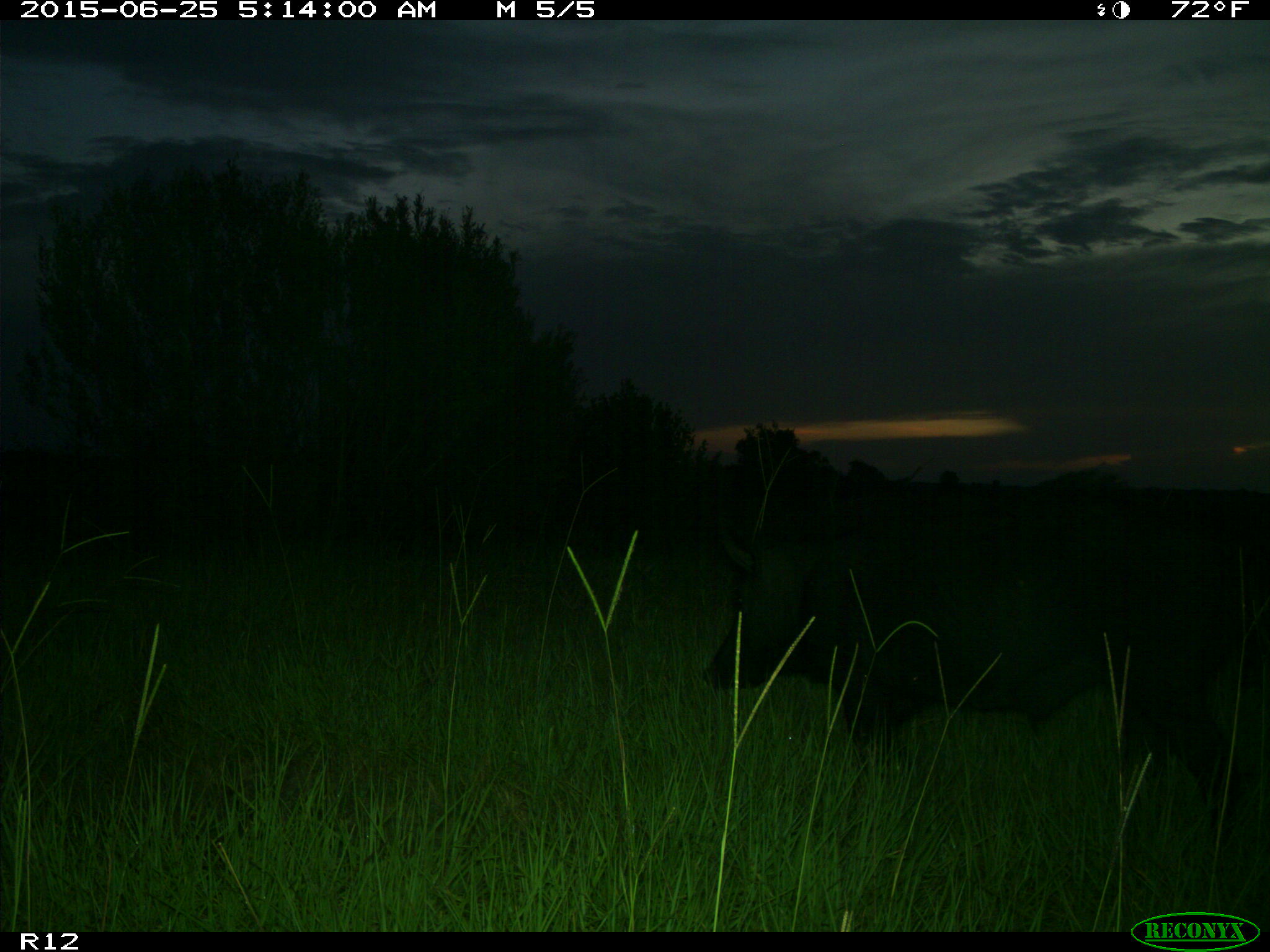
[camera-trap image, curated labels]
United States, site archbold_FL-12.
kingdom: Animalia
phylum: Chordata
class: Mammalia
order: Artiodactyla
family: Suidae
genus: Sus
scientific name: Sus scrofa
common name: wild boar